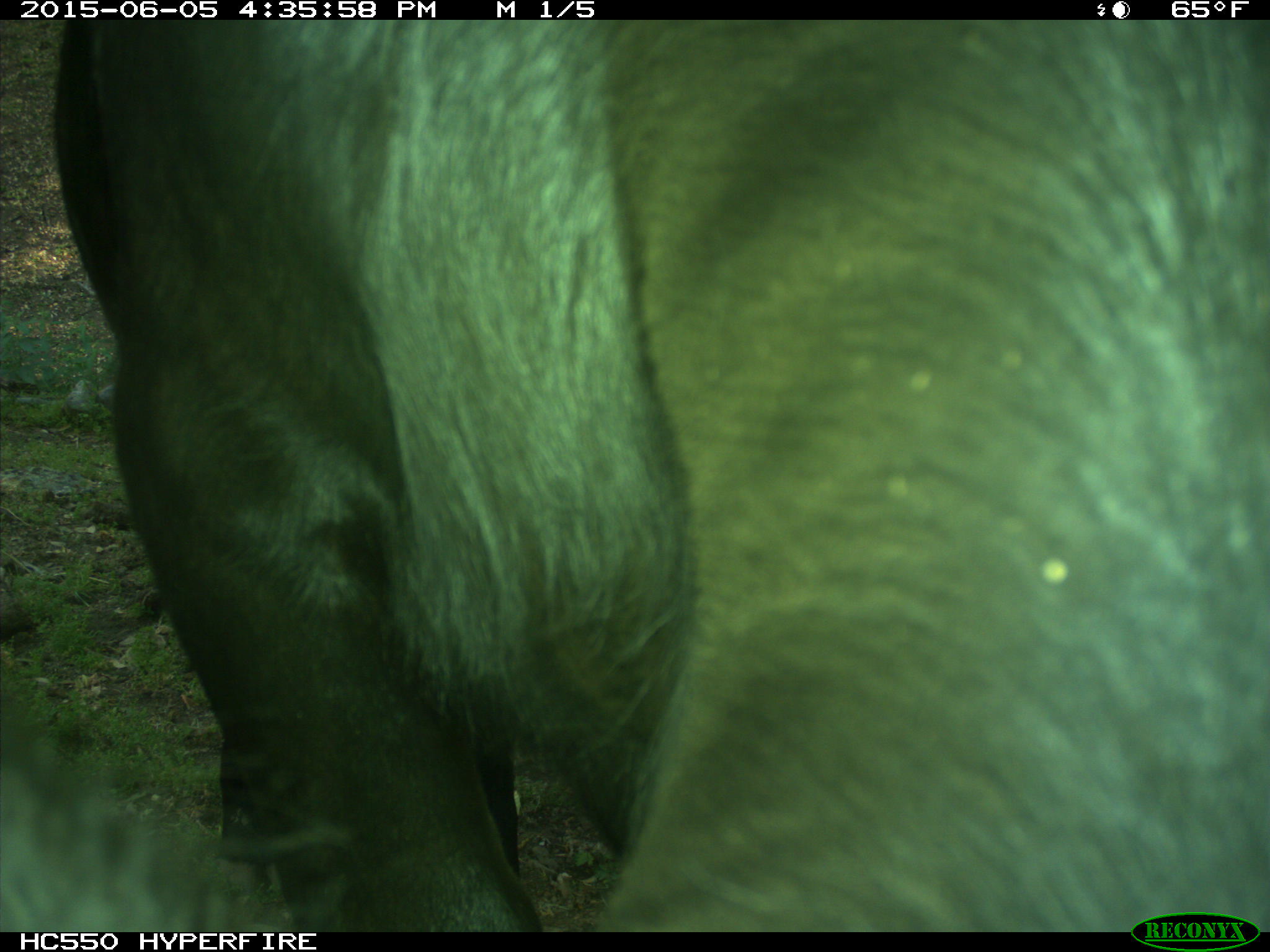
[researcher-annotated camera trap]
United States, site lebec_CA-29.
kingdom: Animalia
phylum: Chordata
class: Mammalia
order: Artiodactyla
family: Bovidae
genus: Bos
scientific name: Bos taurus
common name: domestic cow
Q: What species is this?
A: Bos taurus (domestic cow).